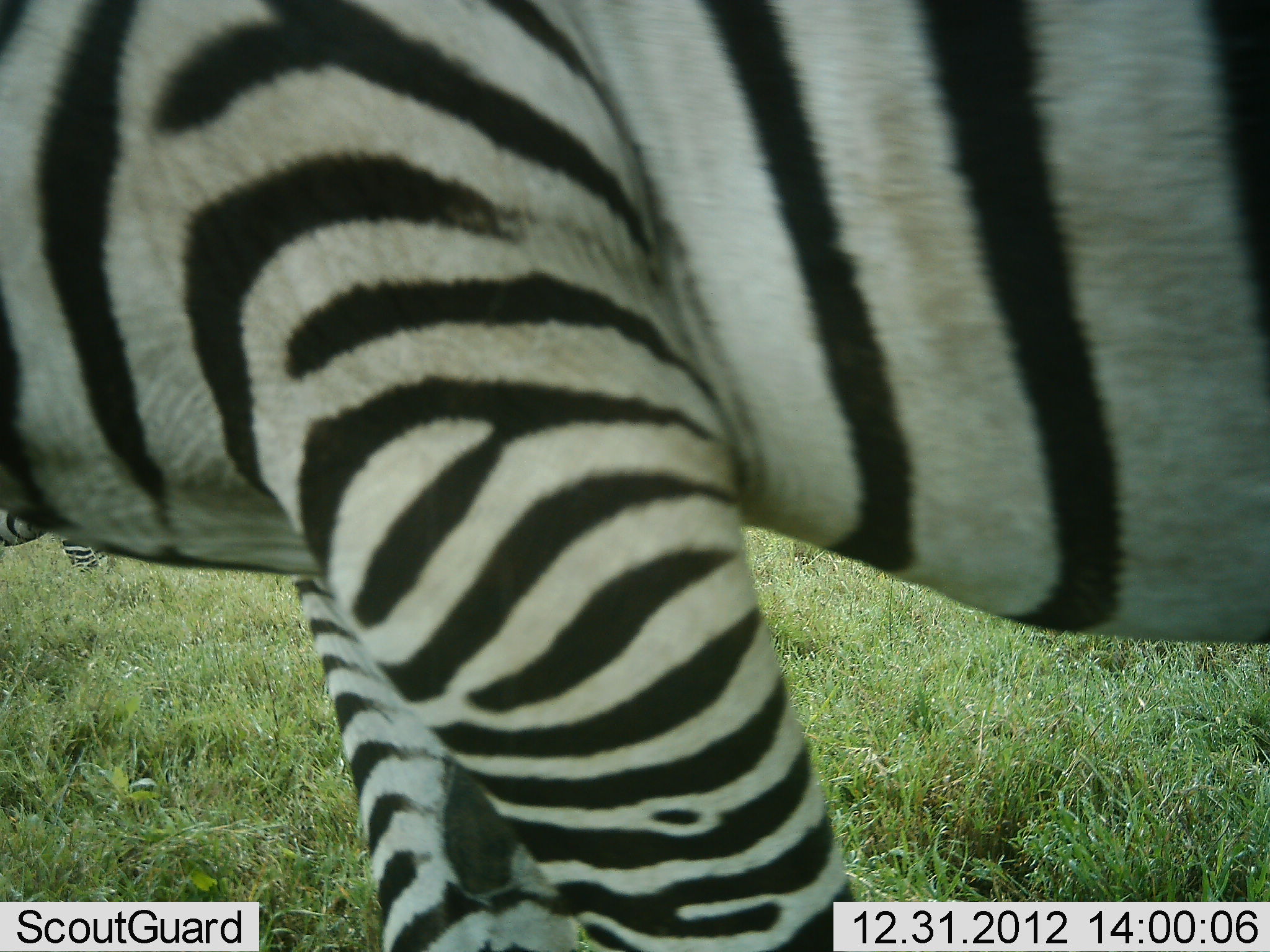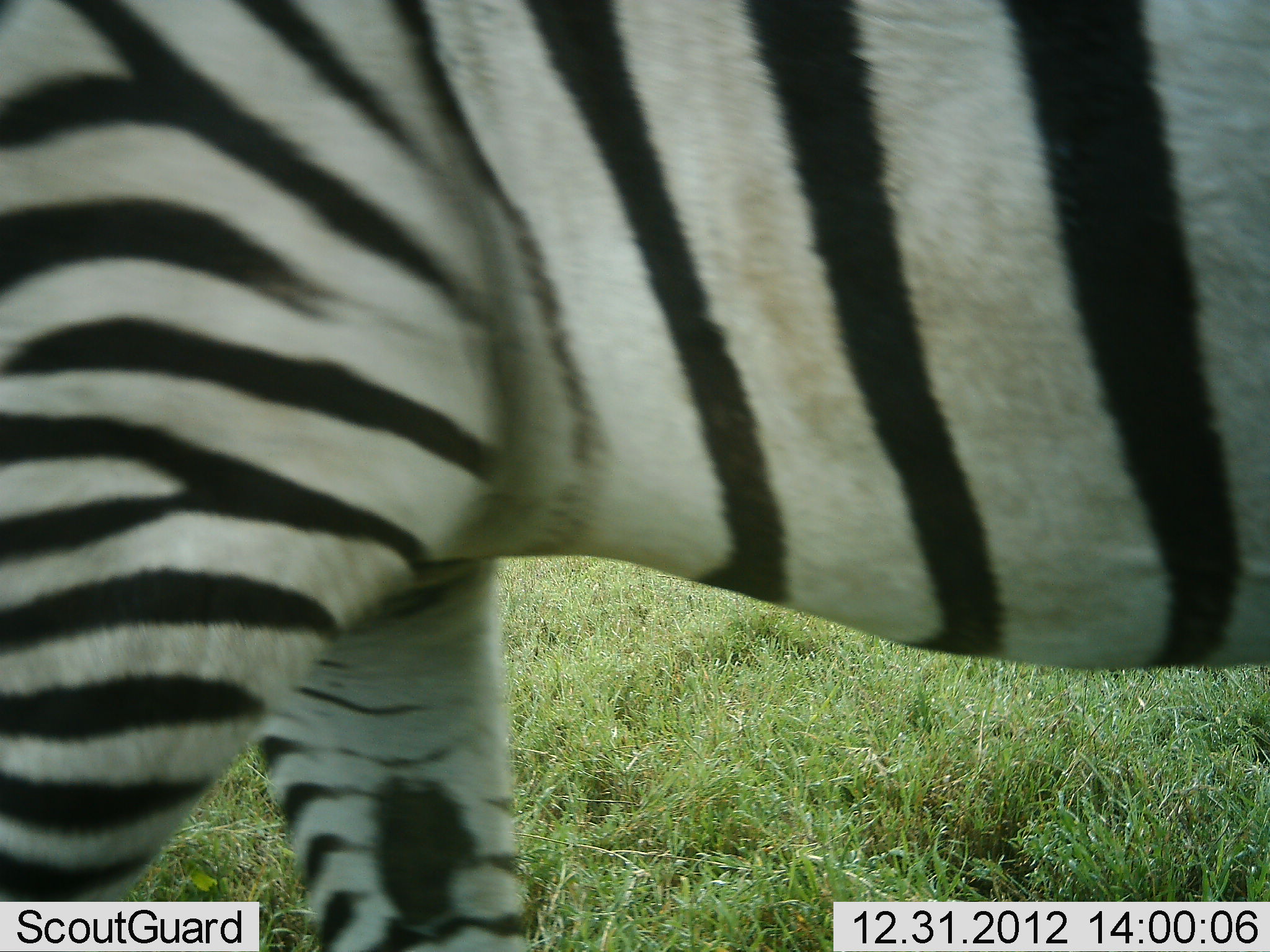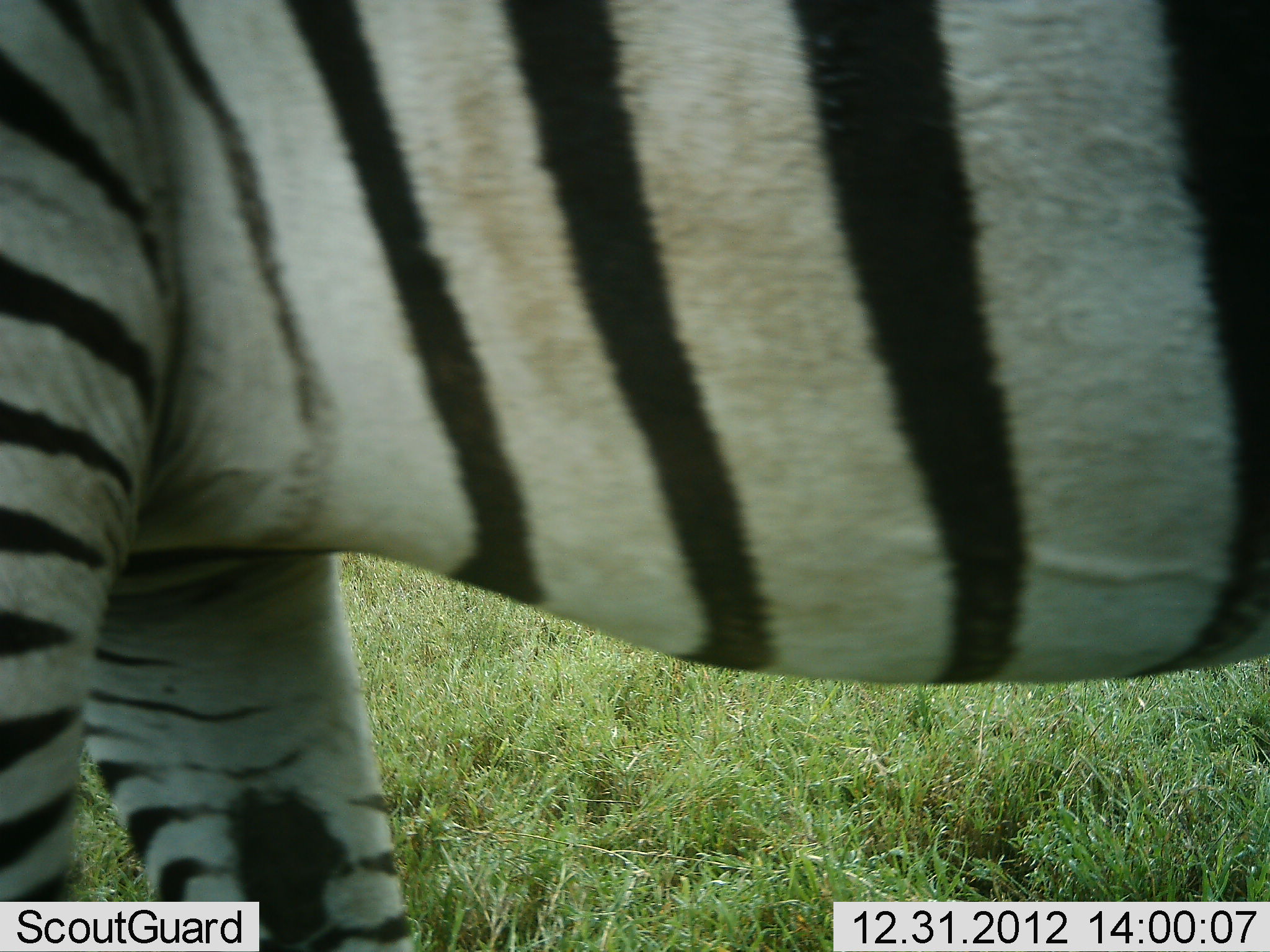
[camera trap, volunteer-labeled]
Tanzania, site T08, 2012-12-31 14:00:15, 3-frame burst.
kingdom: Animalia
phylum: Chordata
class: Mammalia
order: Perissodactyla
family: Equidae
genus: Equus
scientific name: Equus quagga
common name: plains zebra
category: zebra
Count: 1.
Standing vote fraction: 13%.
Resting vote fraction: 0%.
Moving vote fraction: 90%.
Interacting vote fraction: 0%.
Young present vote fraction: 0%.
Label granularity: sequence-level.